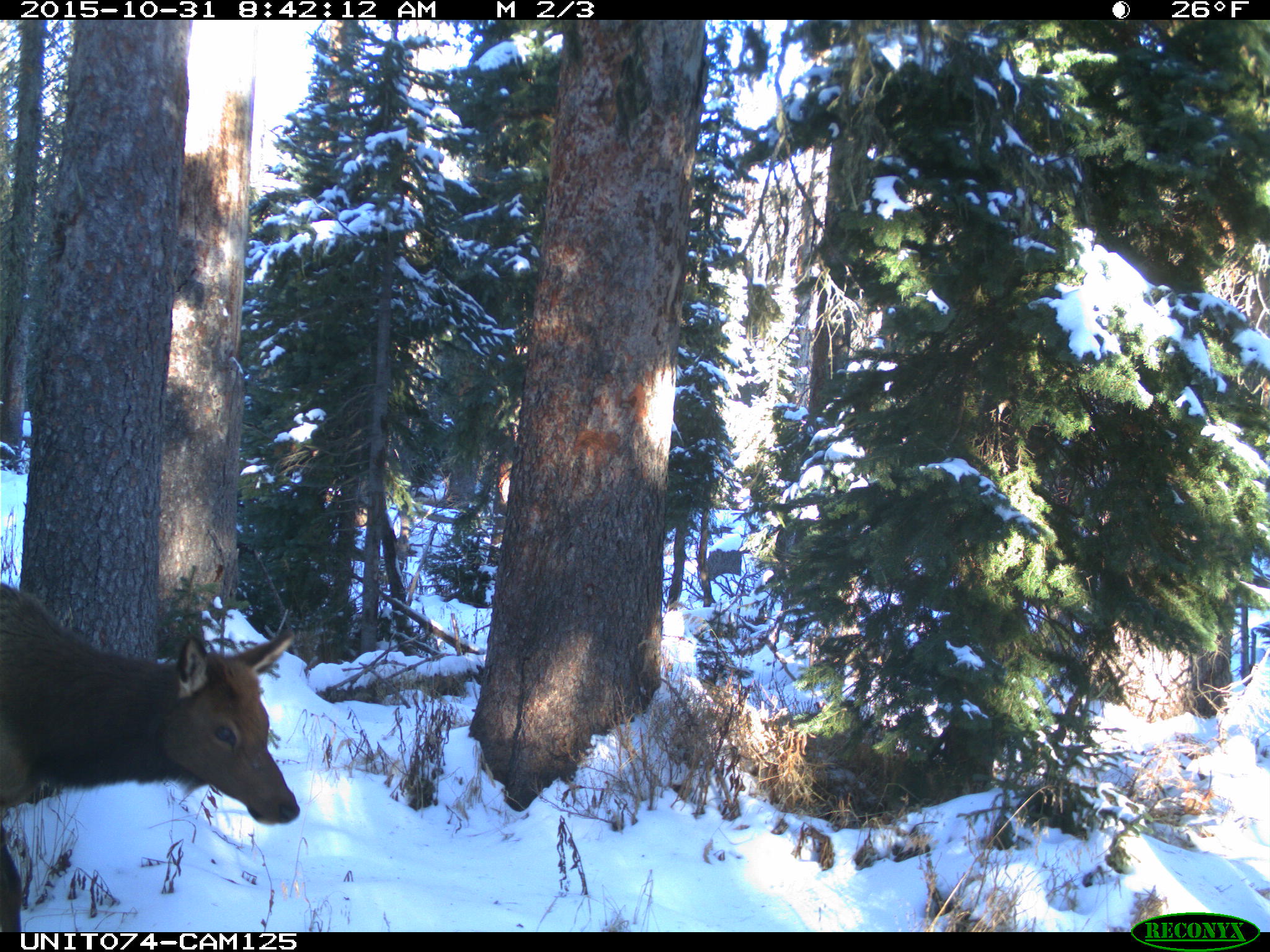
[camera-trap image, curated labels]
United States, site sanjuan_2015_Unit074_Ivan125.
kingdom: Animalia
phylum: Chordata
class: Mammalia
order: Artiodactyla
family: Cervidae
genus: Cervus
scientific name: Cervus elaphus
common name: red deer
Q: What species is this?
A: Cervus elaphus (red deer).